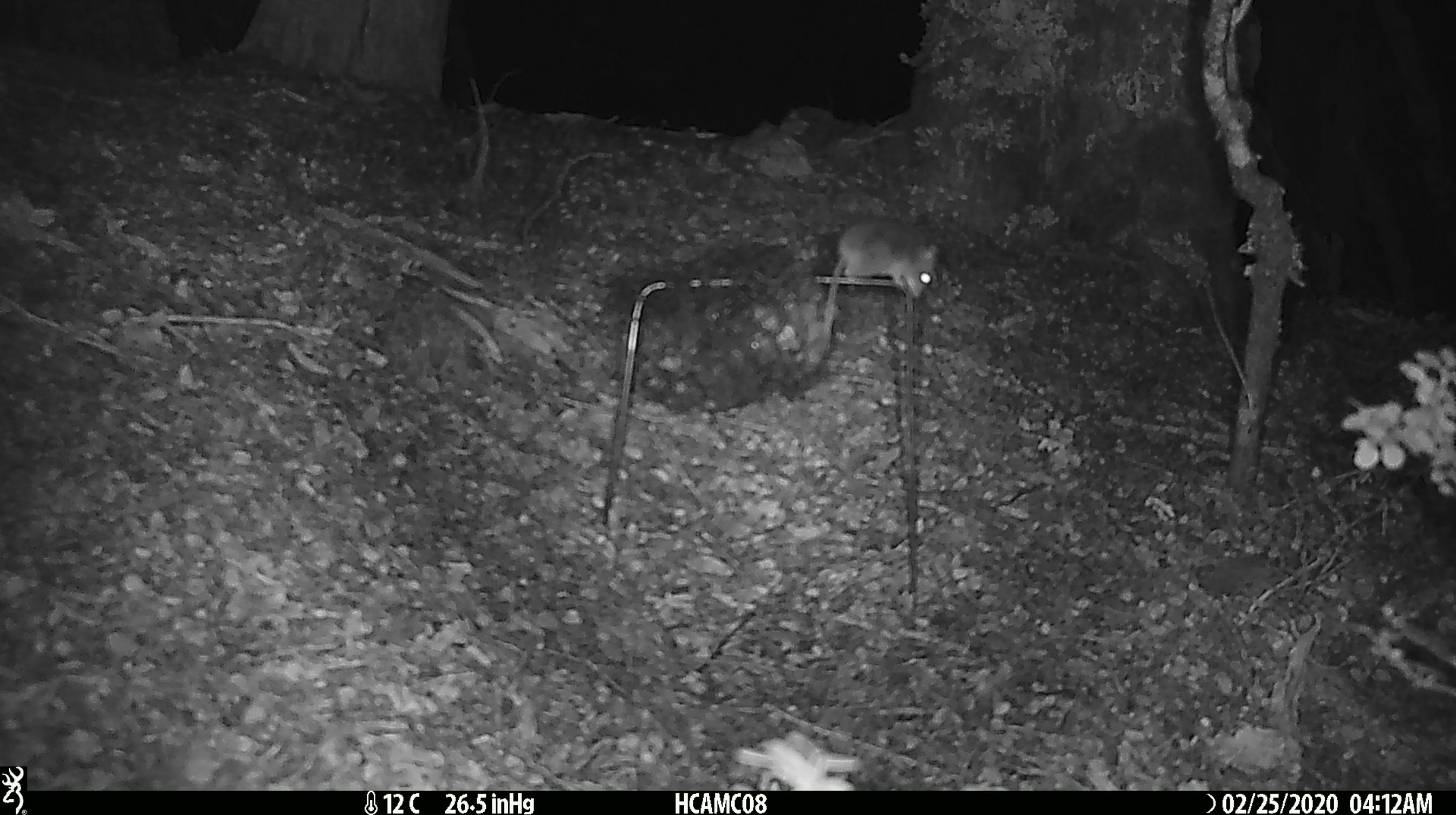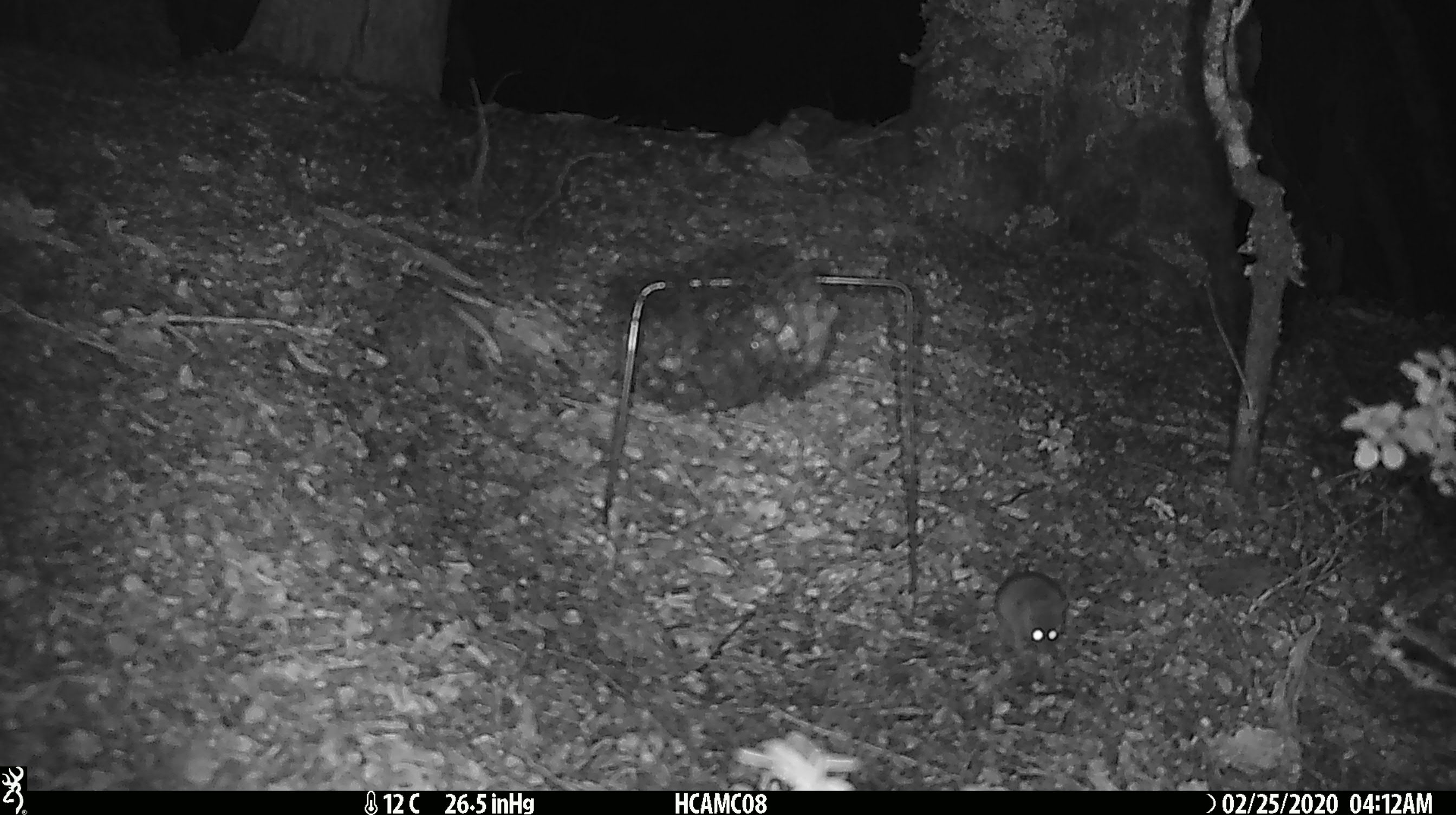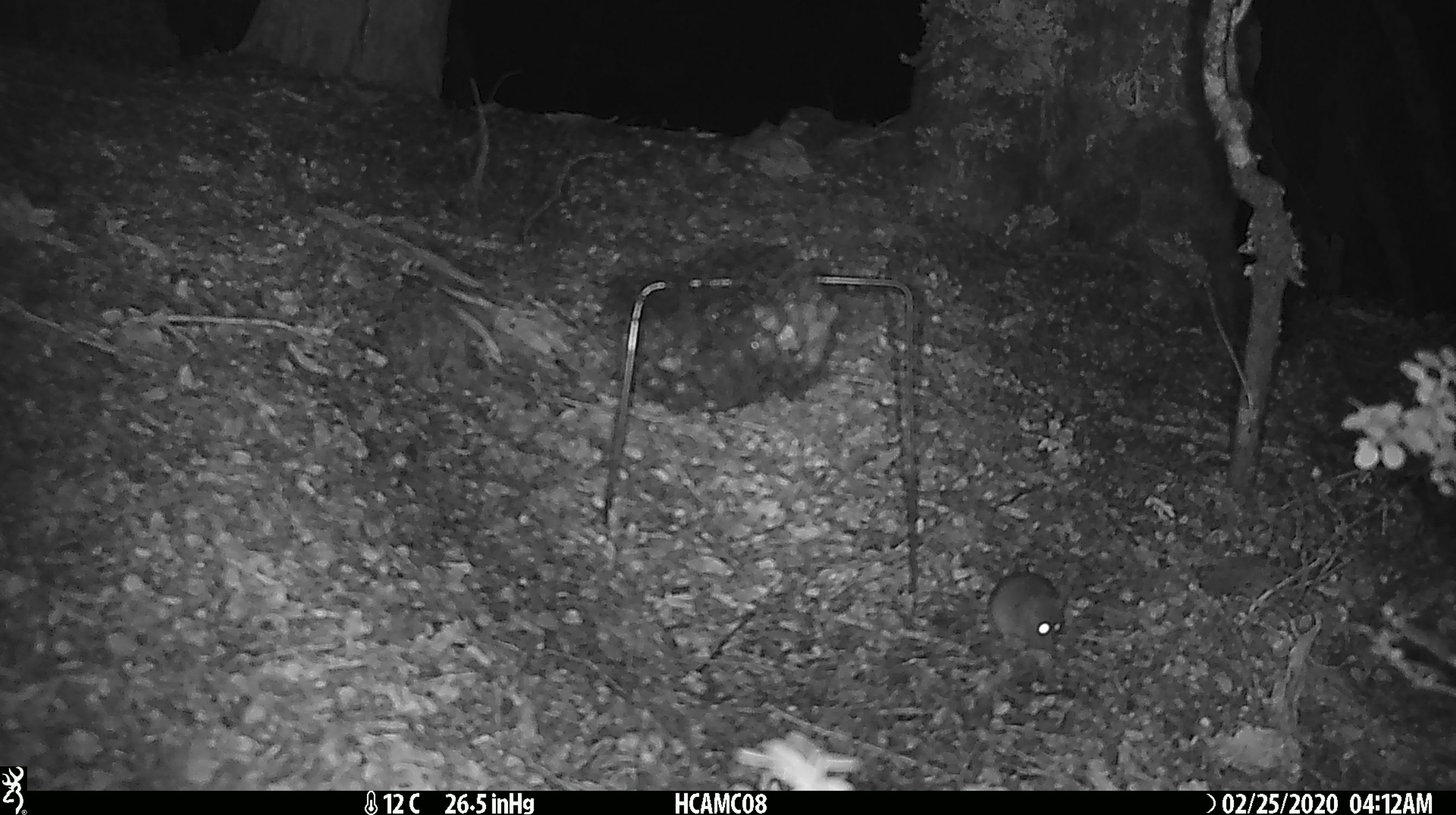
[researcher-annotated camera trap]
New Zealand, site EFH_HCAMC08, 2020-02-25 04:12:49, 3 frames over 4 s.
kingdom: Animalia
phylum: Chordata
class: Mammalia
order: Rodentia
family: Muridae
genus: Mus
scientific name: Mus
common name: mouse